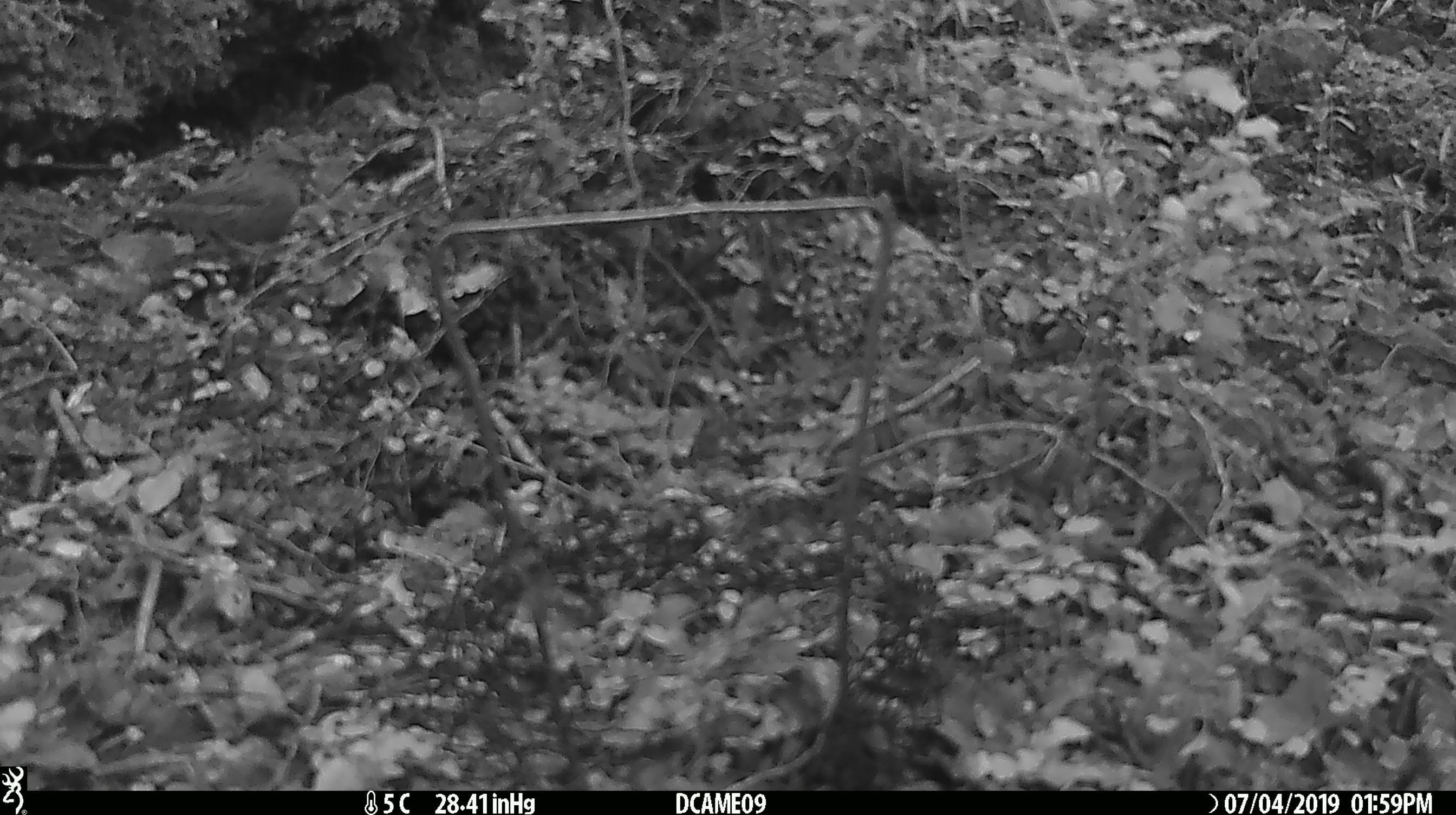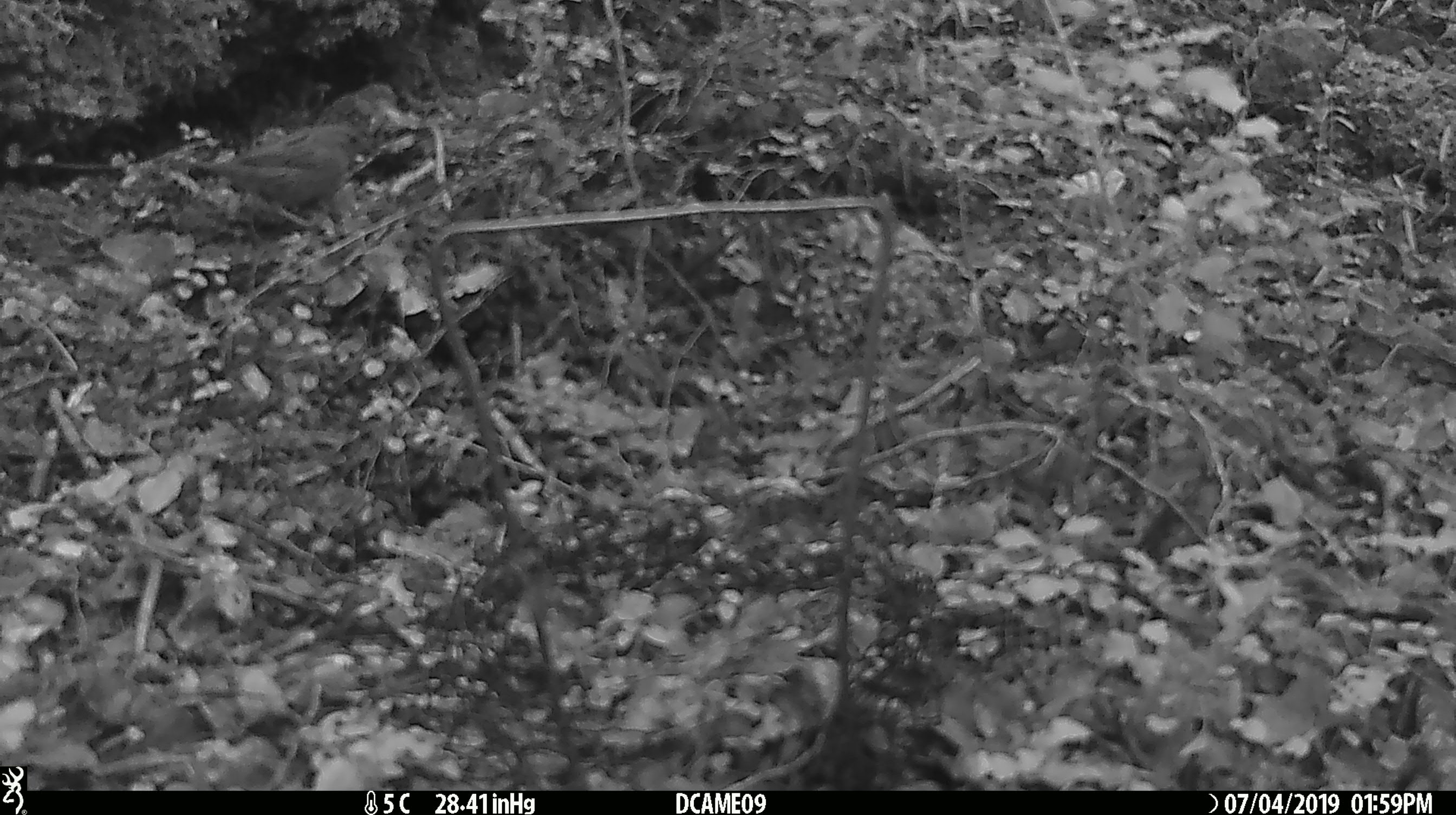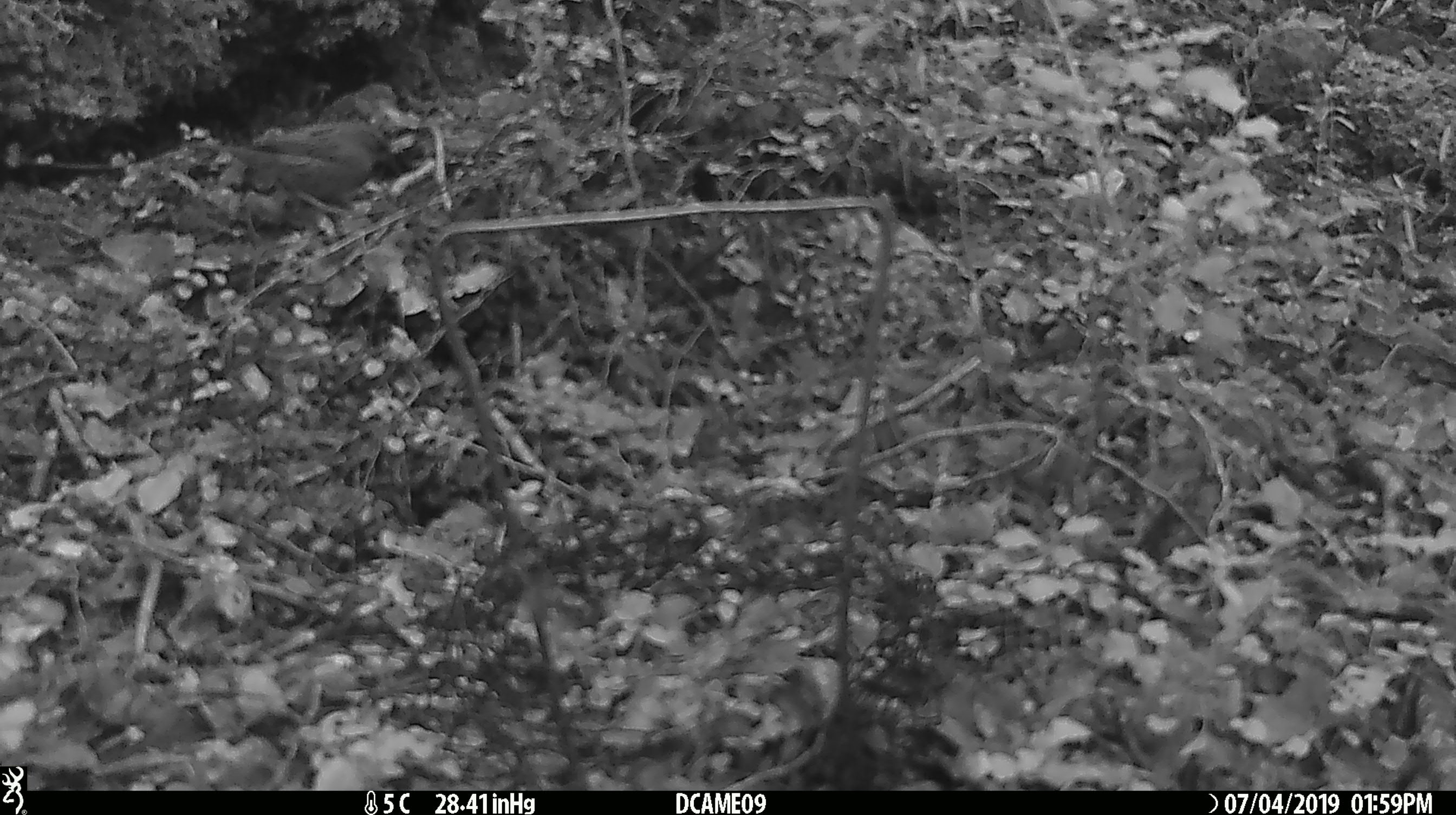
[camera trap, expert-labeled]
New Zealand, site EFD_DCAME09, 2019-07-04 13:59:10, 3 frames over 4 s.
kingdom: Animalia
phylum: Chordata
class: Aves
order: Passeriformes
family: Prunellidae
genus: Prunella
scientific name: Prunella modularis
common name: dunnock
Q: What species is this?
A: Dunnock (Prunella modularis).